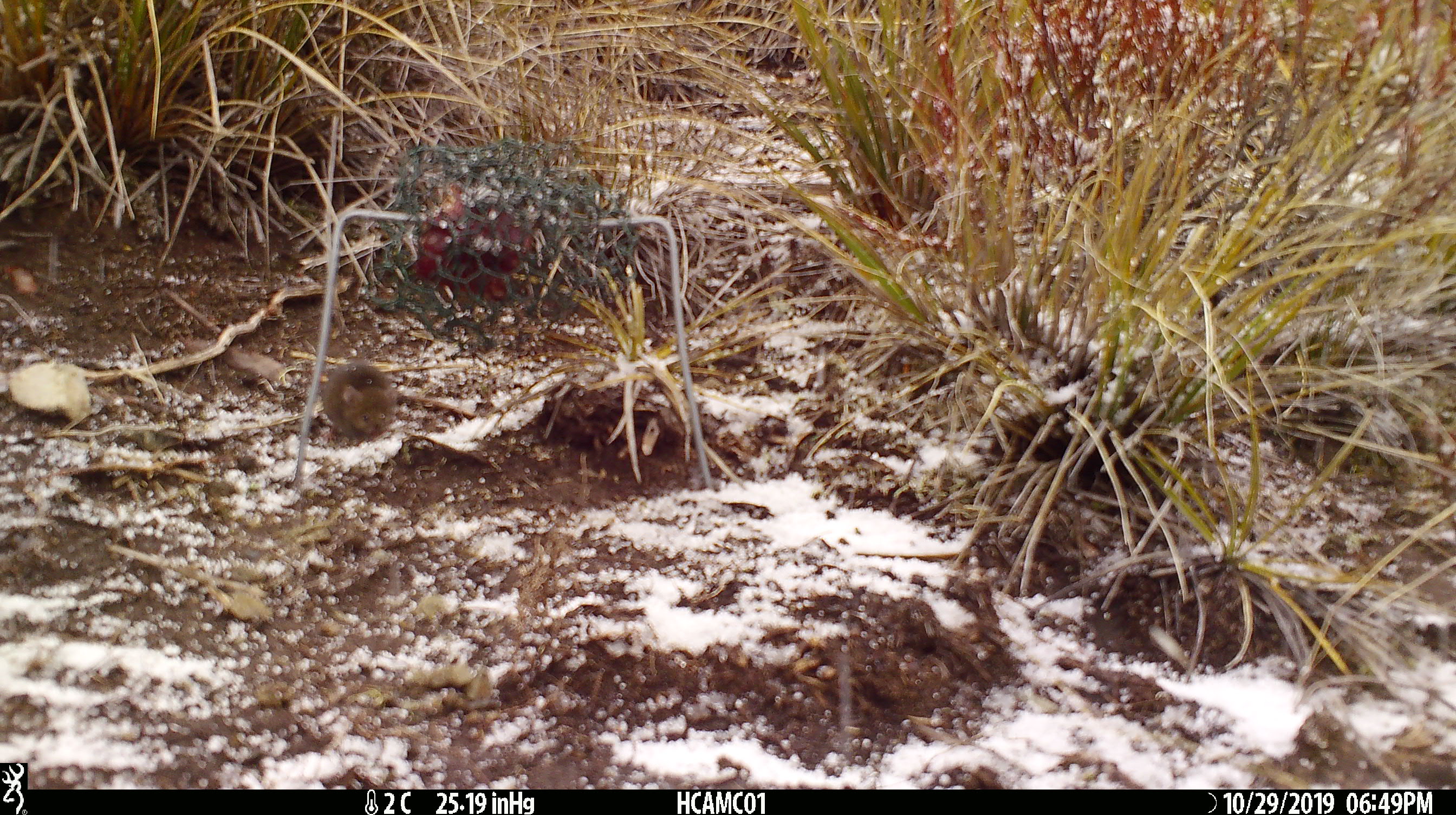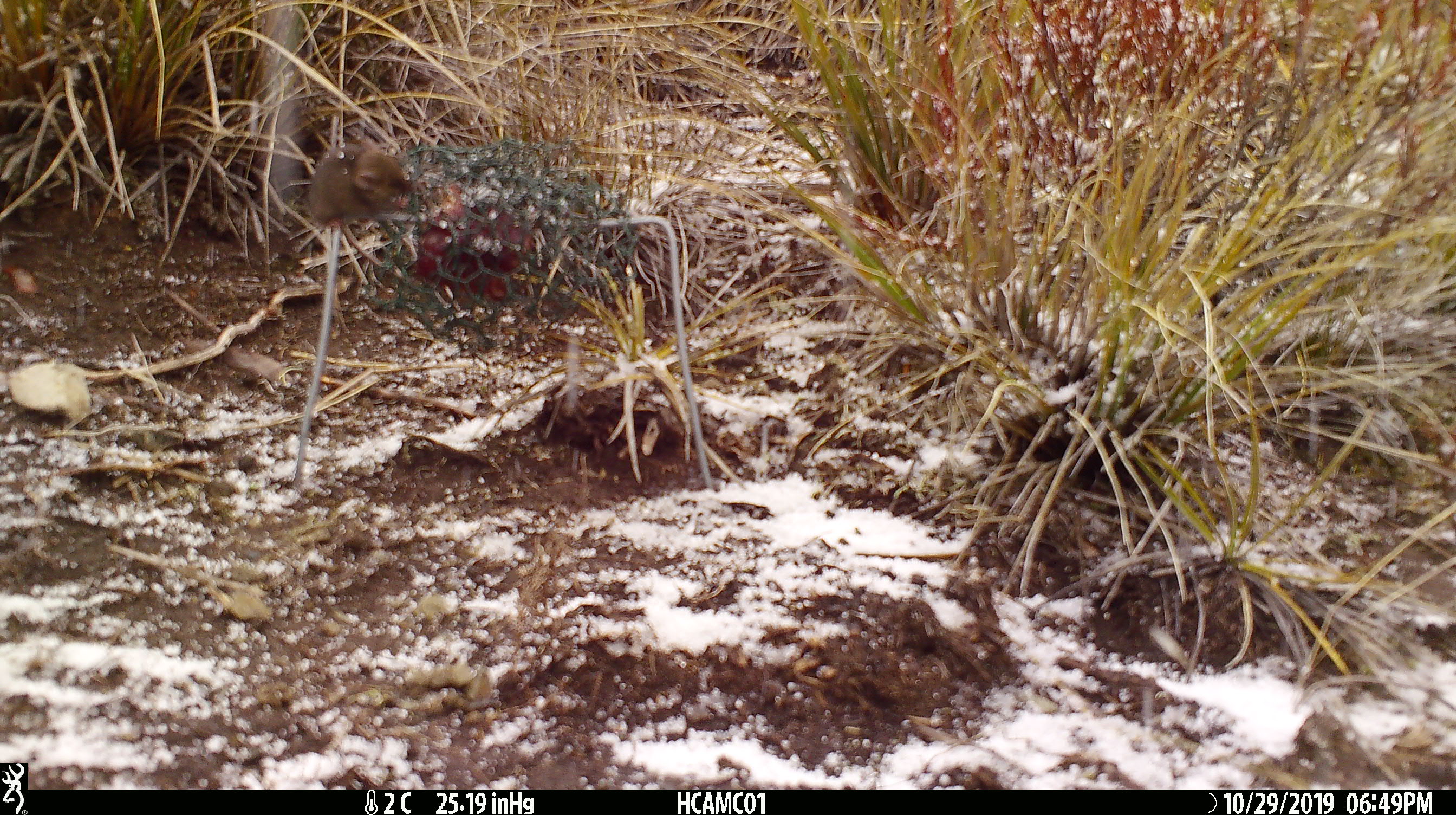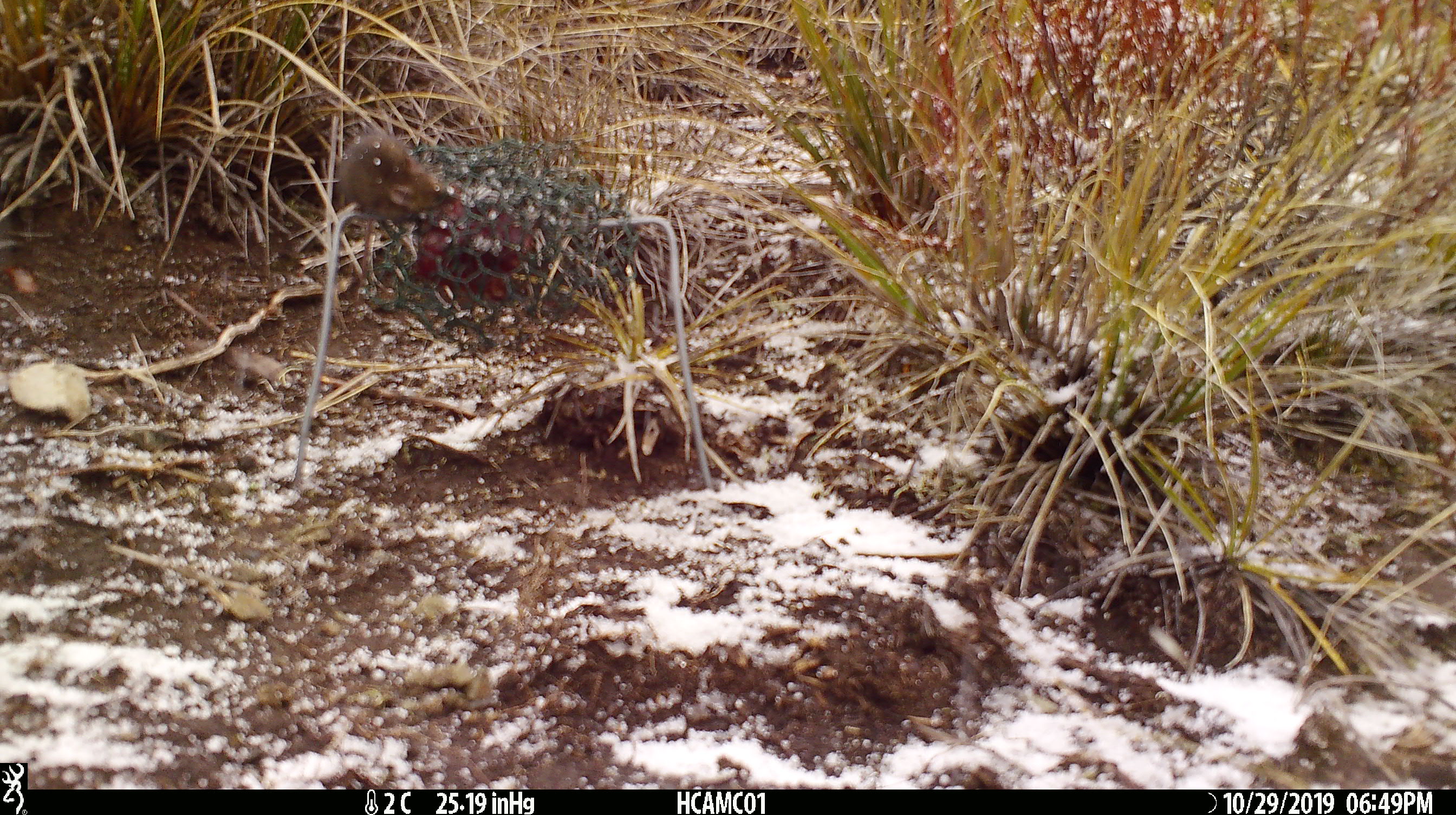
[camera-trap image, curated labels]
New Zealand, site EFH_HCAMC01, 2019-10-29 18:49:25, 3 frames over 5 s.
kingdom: Animalia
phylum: Chordata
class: Mammalia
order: Rodentia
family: Muridae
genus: Mus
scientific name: Mus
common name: mouse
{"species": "mouse (Mus)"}